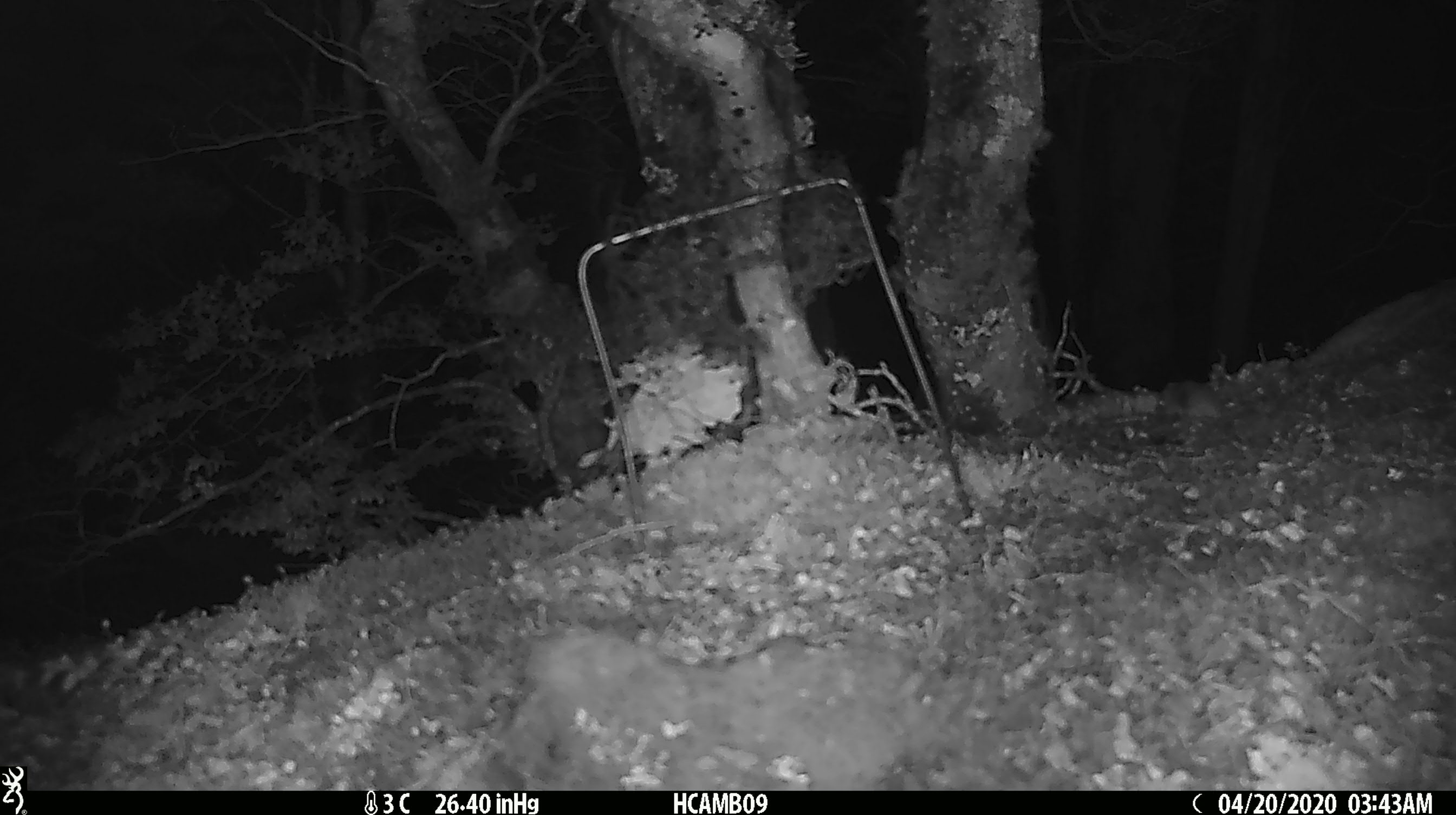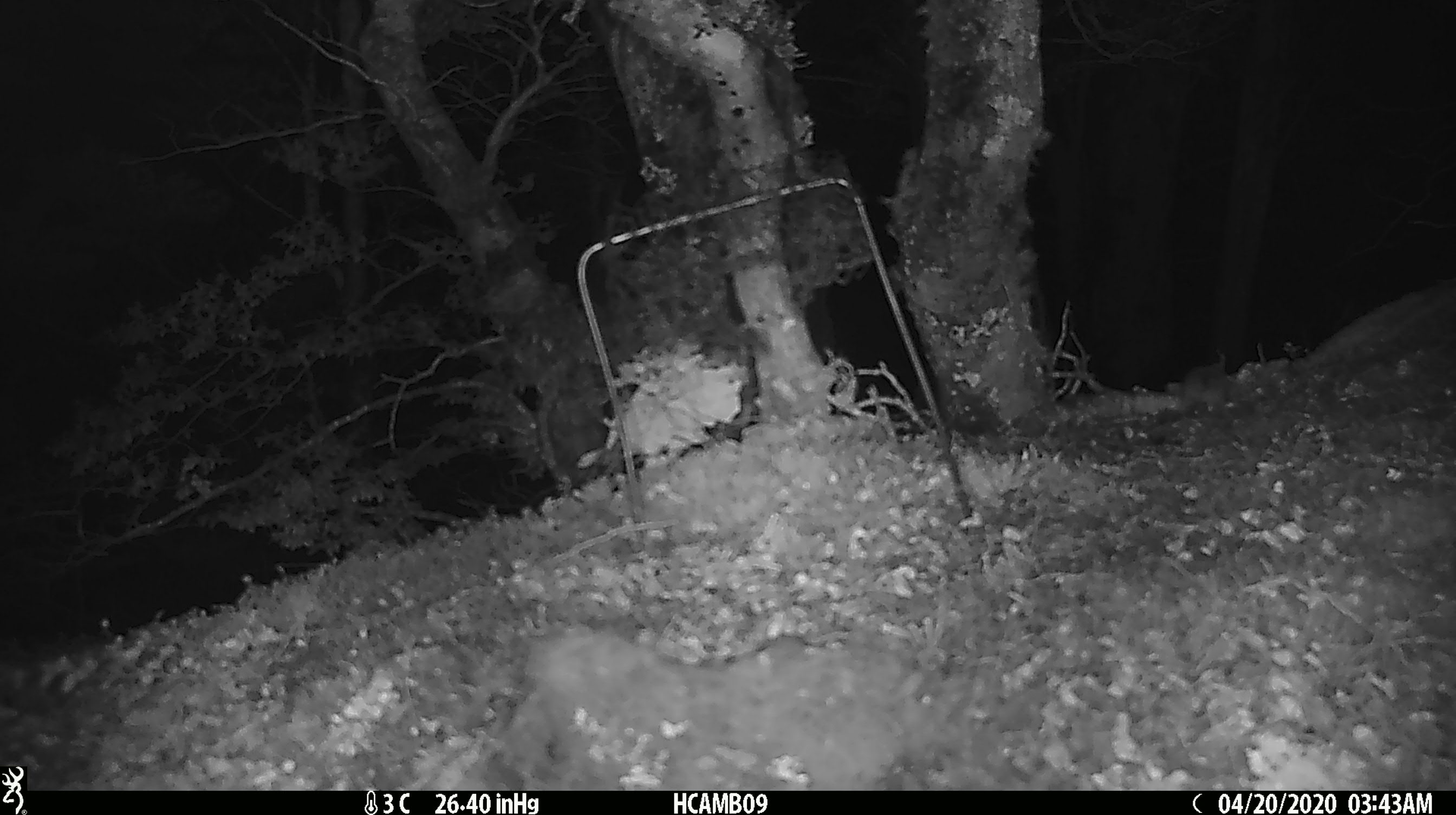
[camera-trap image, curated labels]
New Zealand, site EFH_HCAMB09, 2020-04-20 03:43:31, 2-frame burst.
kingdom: Animalia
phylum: Chordata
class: Mammalia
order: Rodentia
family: Muridae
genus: Mus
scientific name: Mus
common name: mouse